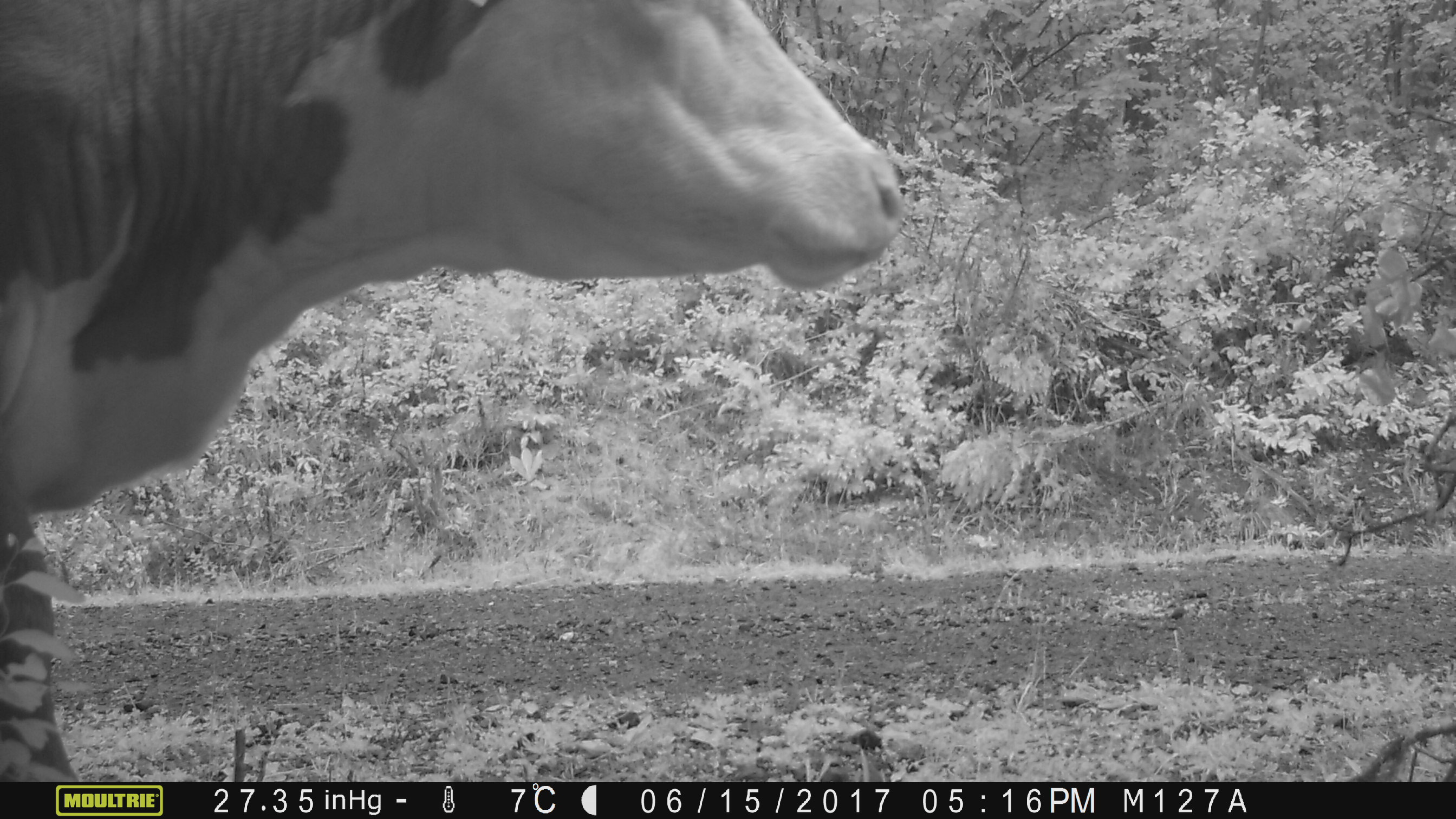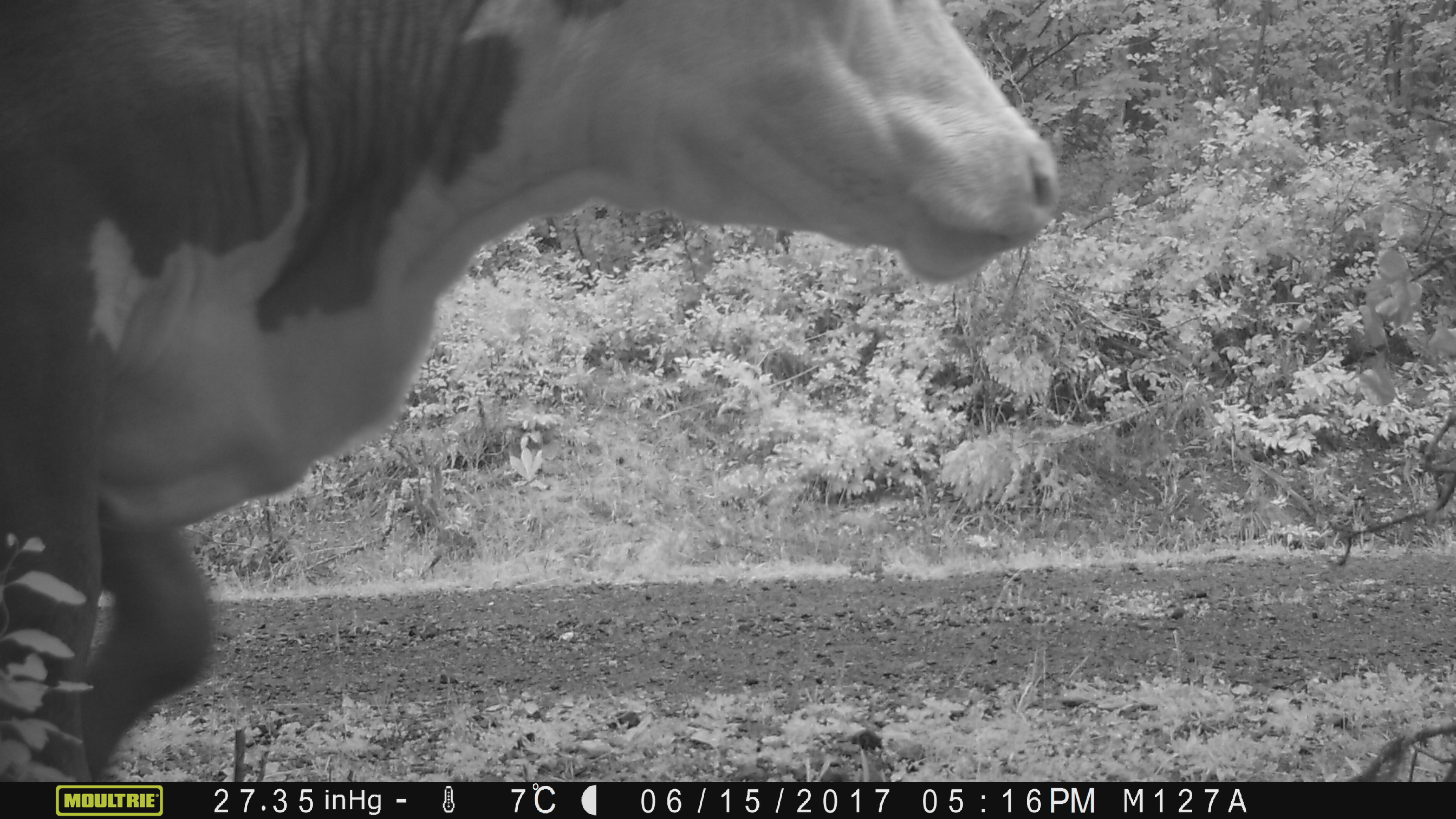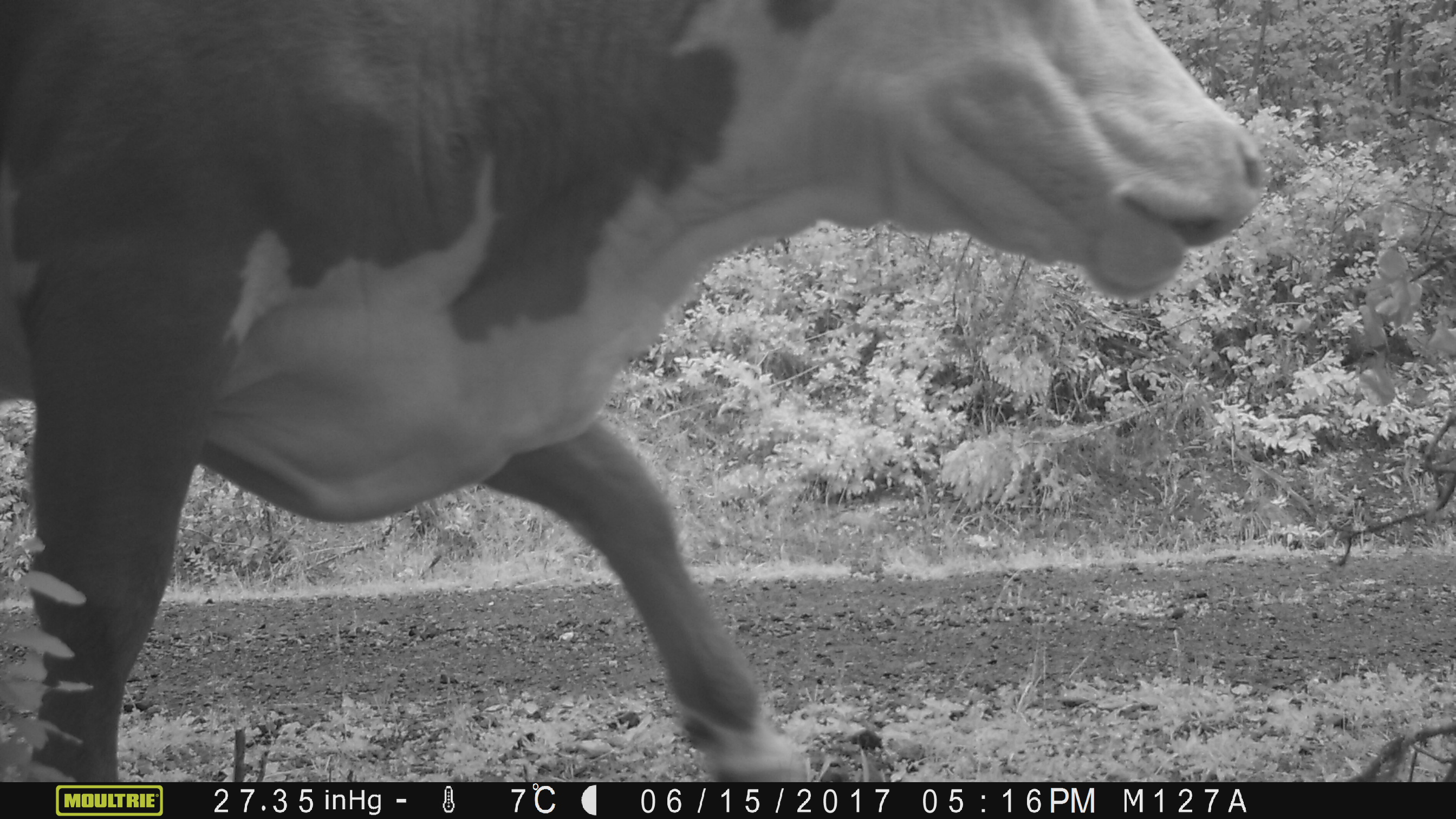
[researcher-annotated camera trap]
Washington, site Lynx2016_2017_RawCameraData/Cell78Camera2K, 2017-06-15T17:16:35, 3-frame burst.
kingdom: Animalia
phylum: Chordata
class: Mammalia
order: Artiodactyla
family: Bovidae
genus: Bos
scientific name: Bos taurus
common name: domestic cattle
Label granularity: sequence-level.